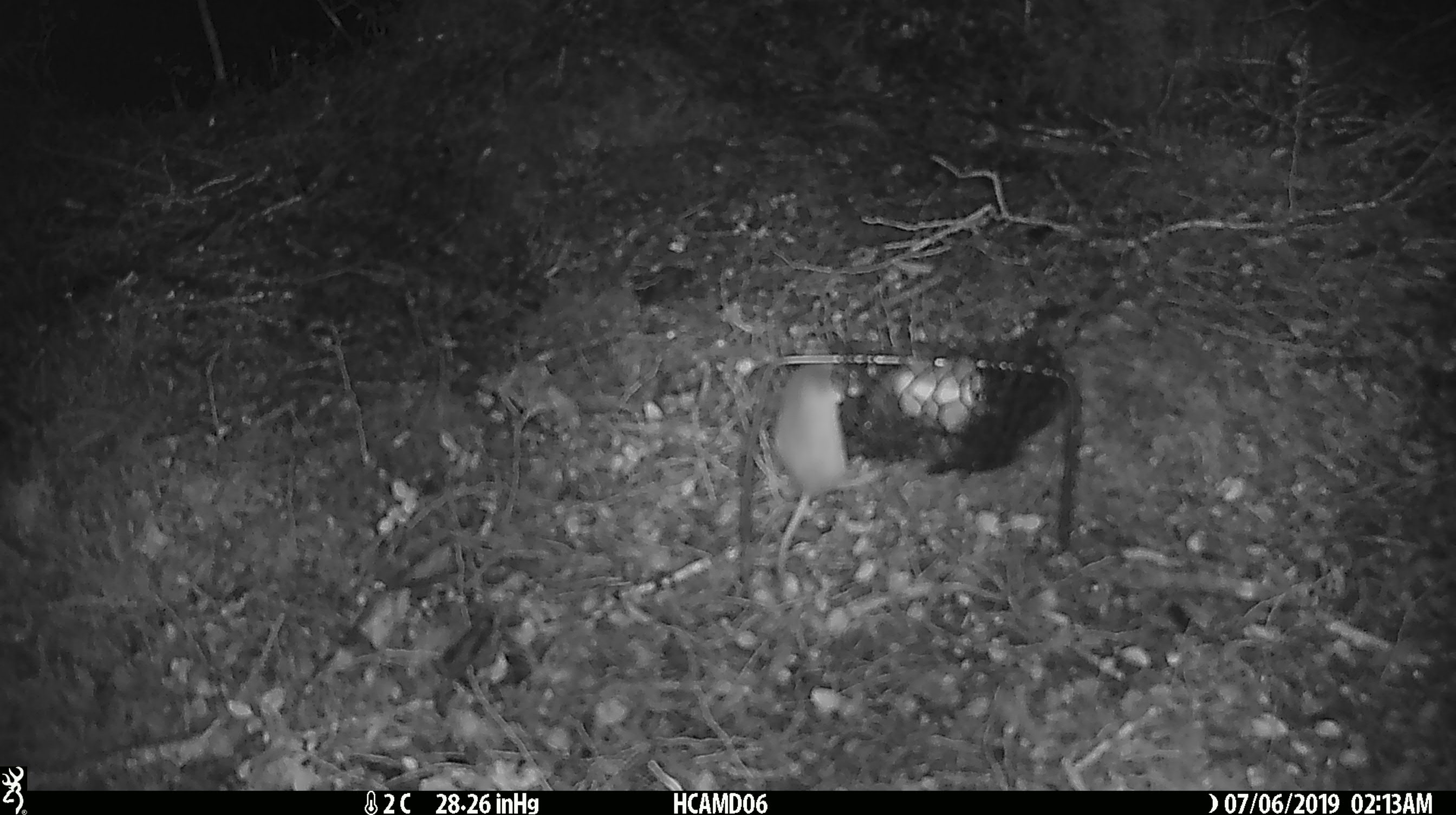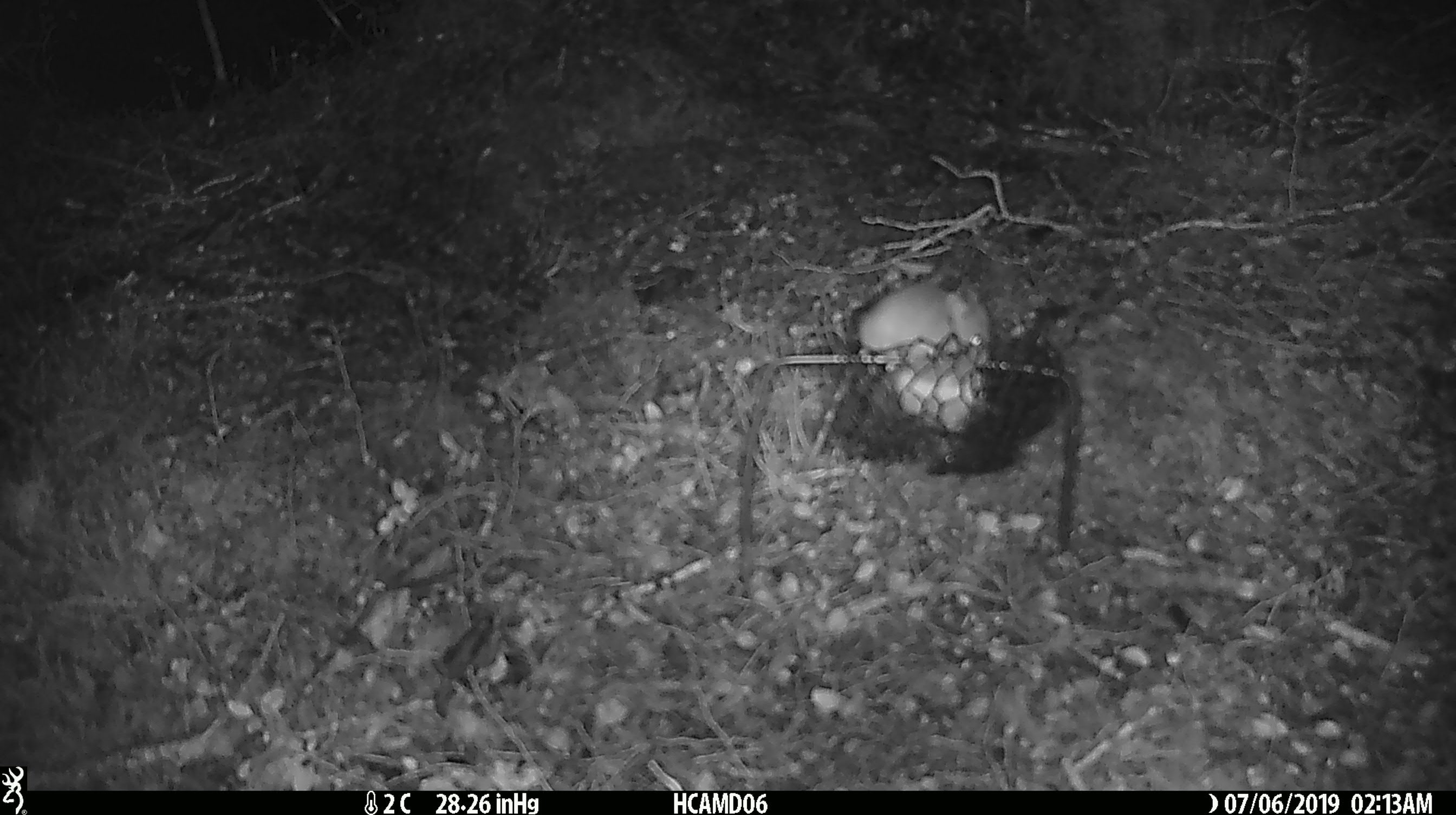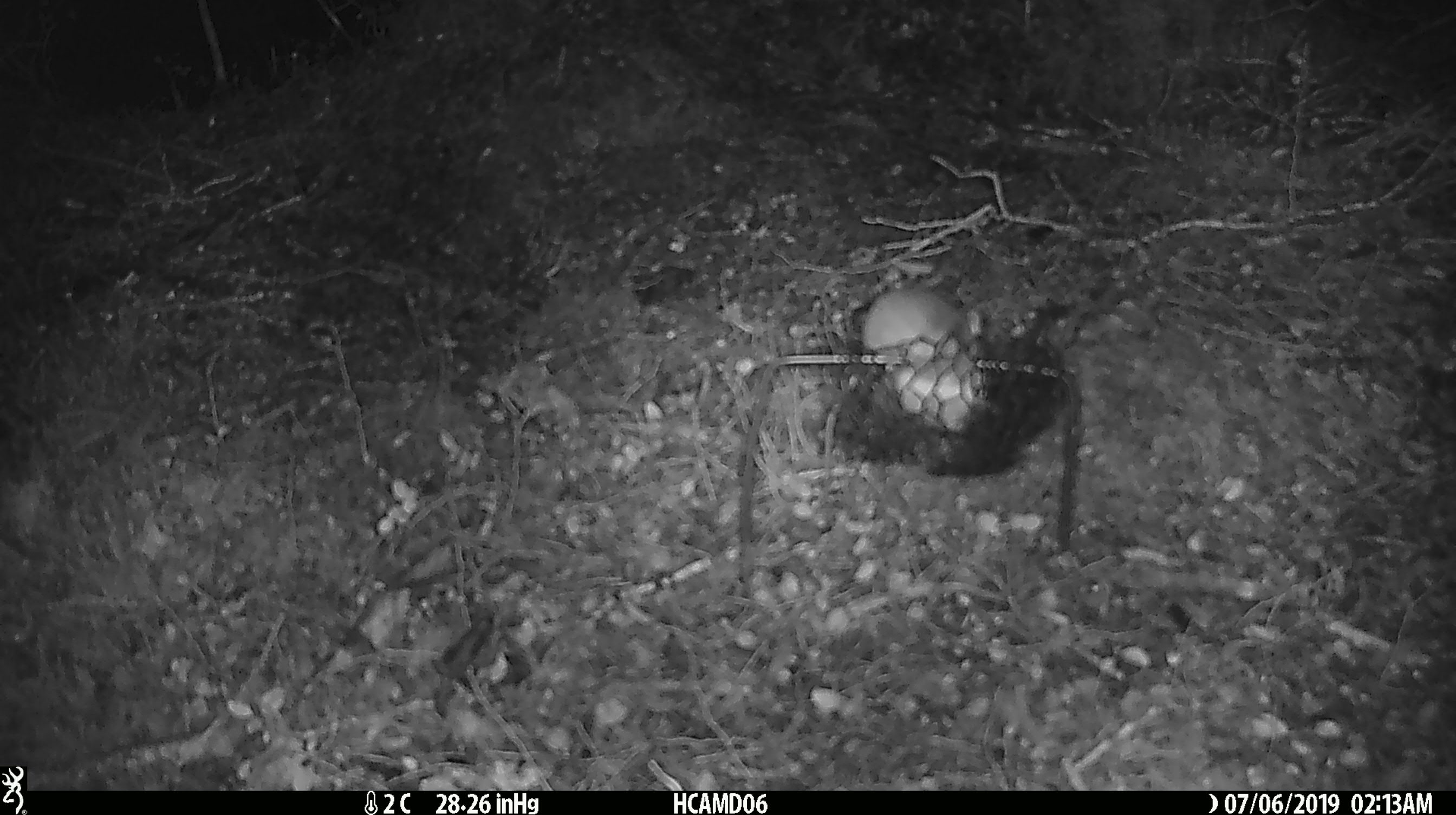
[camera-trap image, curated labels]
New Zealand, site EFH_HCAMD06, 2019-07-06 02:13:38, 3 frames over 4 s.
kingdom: Animalia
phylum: Chordata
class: Mammalia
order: Rodentia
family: Muridae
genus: Mus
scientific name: Mus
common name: mouse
Mouse (Mus).